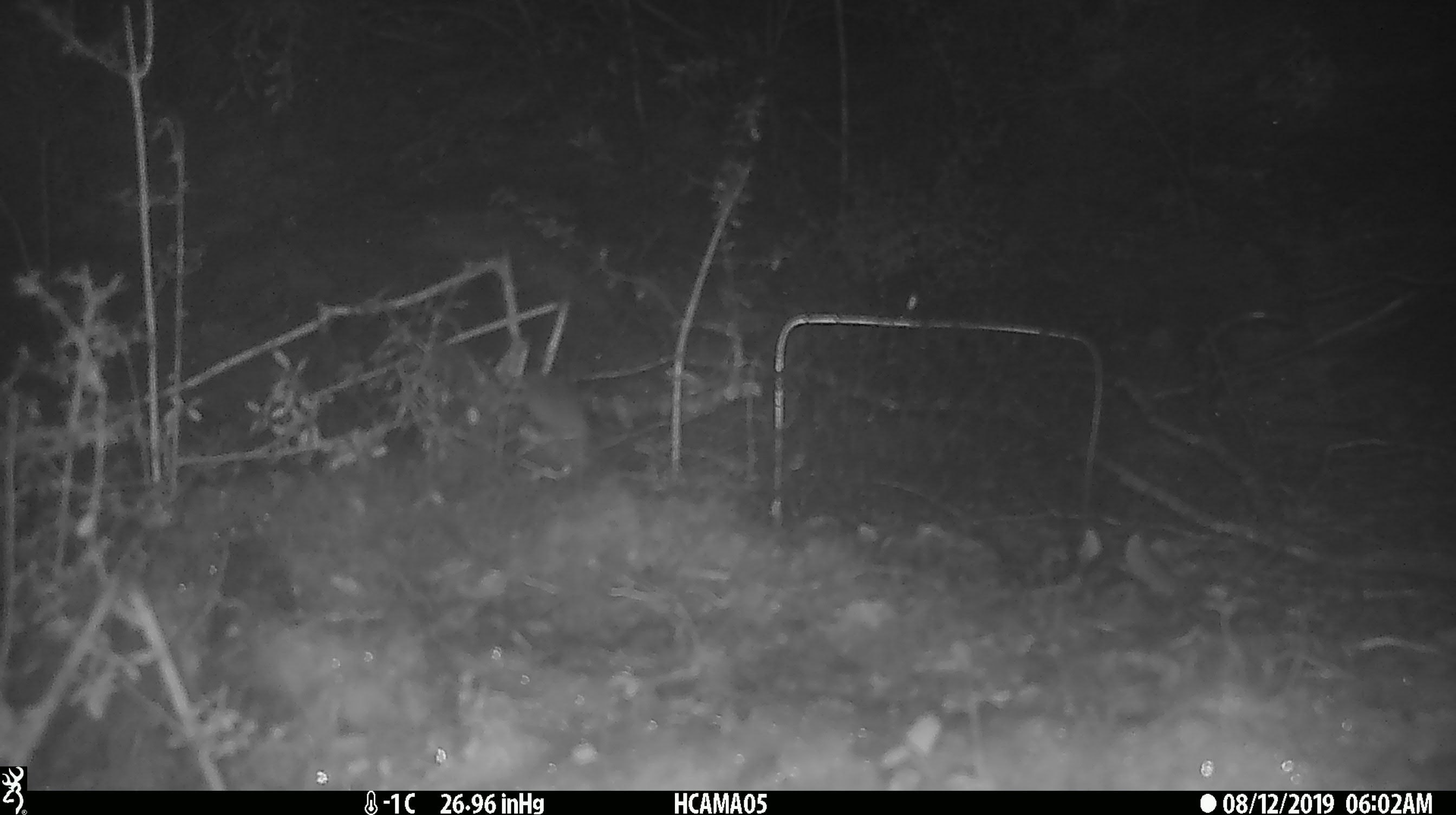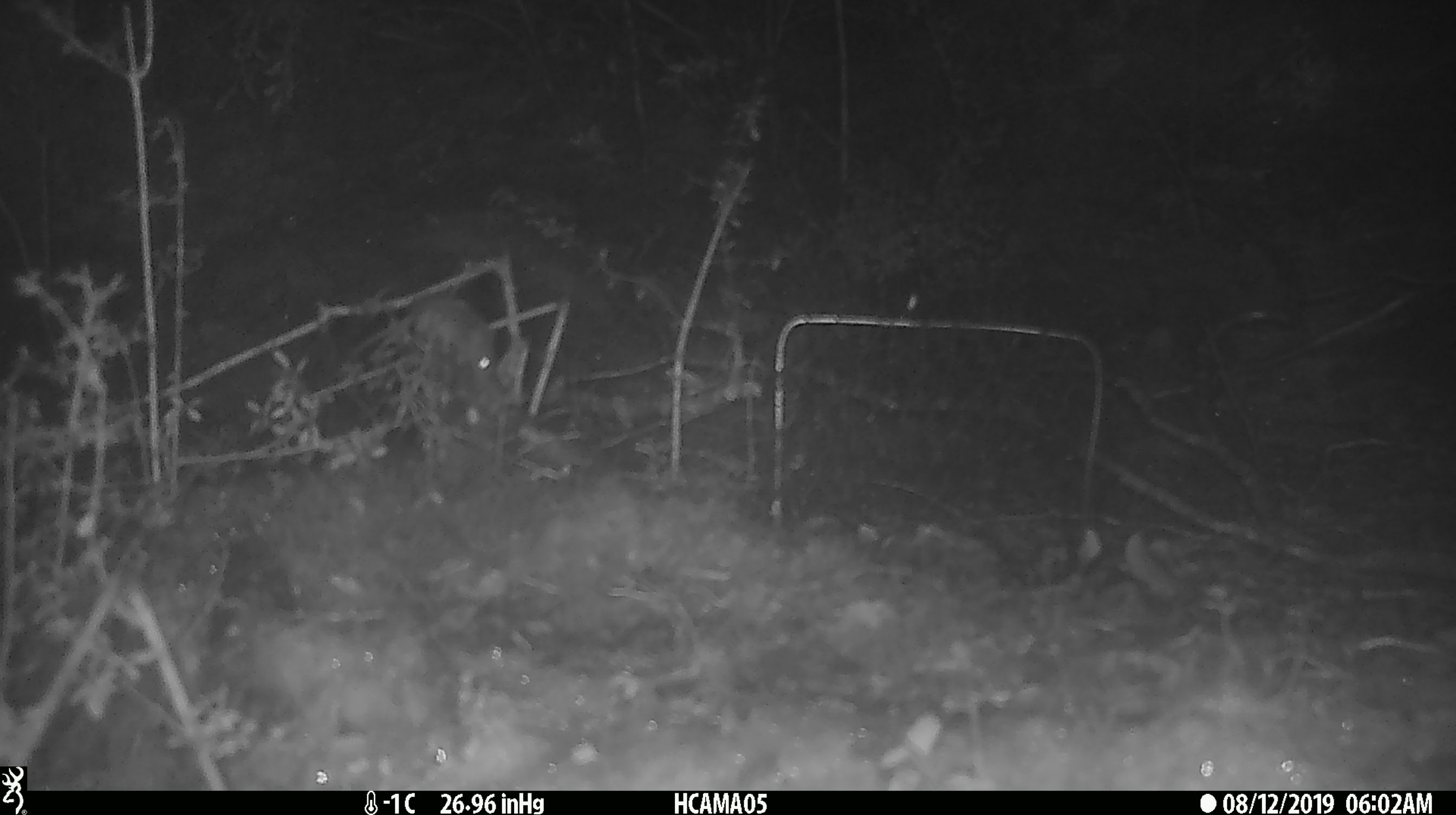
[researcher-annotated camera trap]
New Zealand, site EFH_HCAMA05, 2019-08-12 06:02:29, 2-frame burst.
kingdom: Animalia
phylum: Chordata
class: Mammalia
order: Rodentia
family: Muridae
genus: Mus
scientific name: Mus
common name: mouse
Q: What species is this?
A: Mouse (Mus).